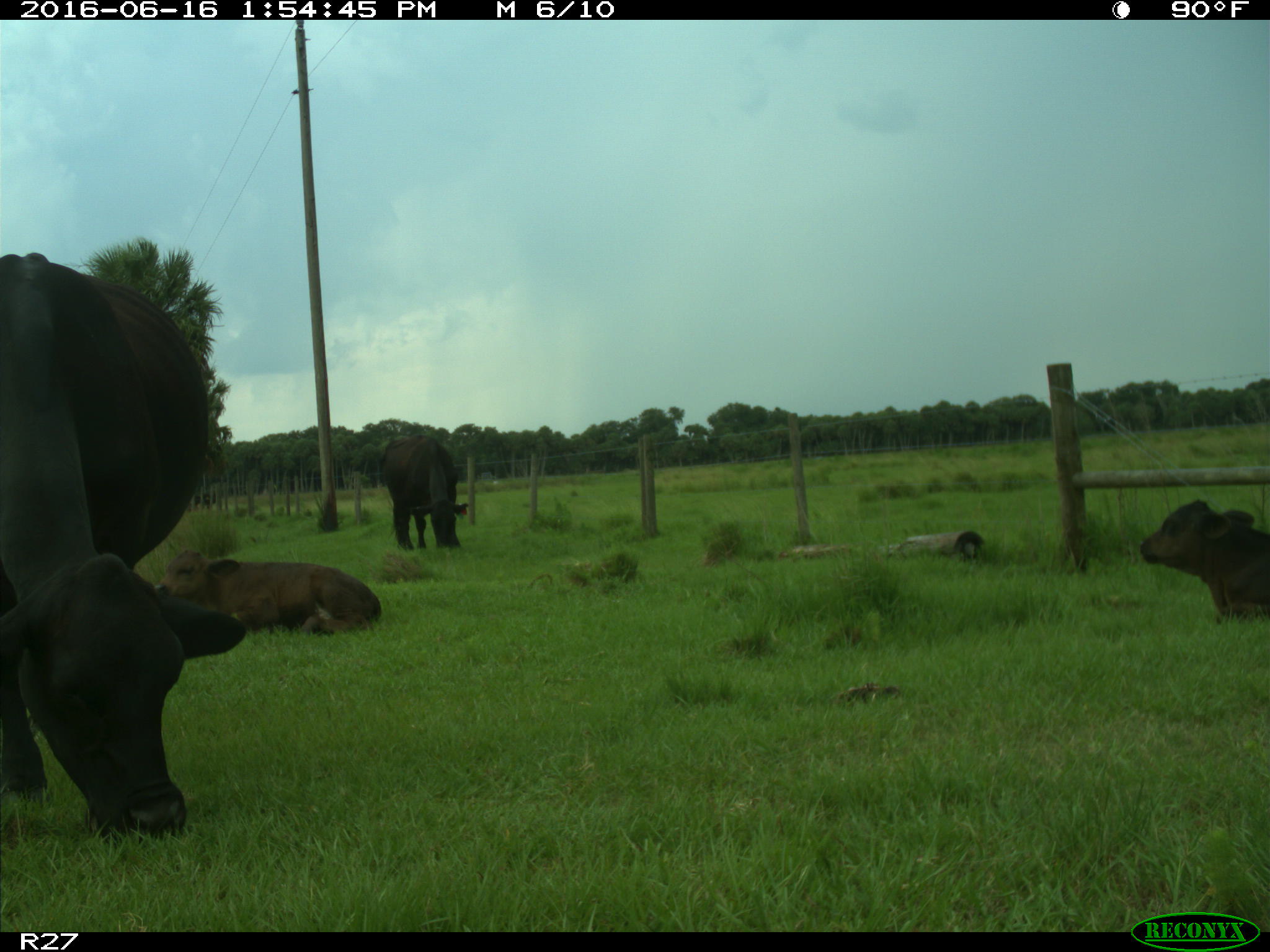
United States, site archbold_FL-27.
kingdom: Animalia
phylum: Chordata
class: Mammalia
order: Artiodactyla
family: Bovidae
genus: Bos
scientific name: Bos taurus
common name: domestic cow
Bos taurus (domestic cow).